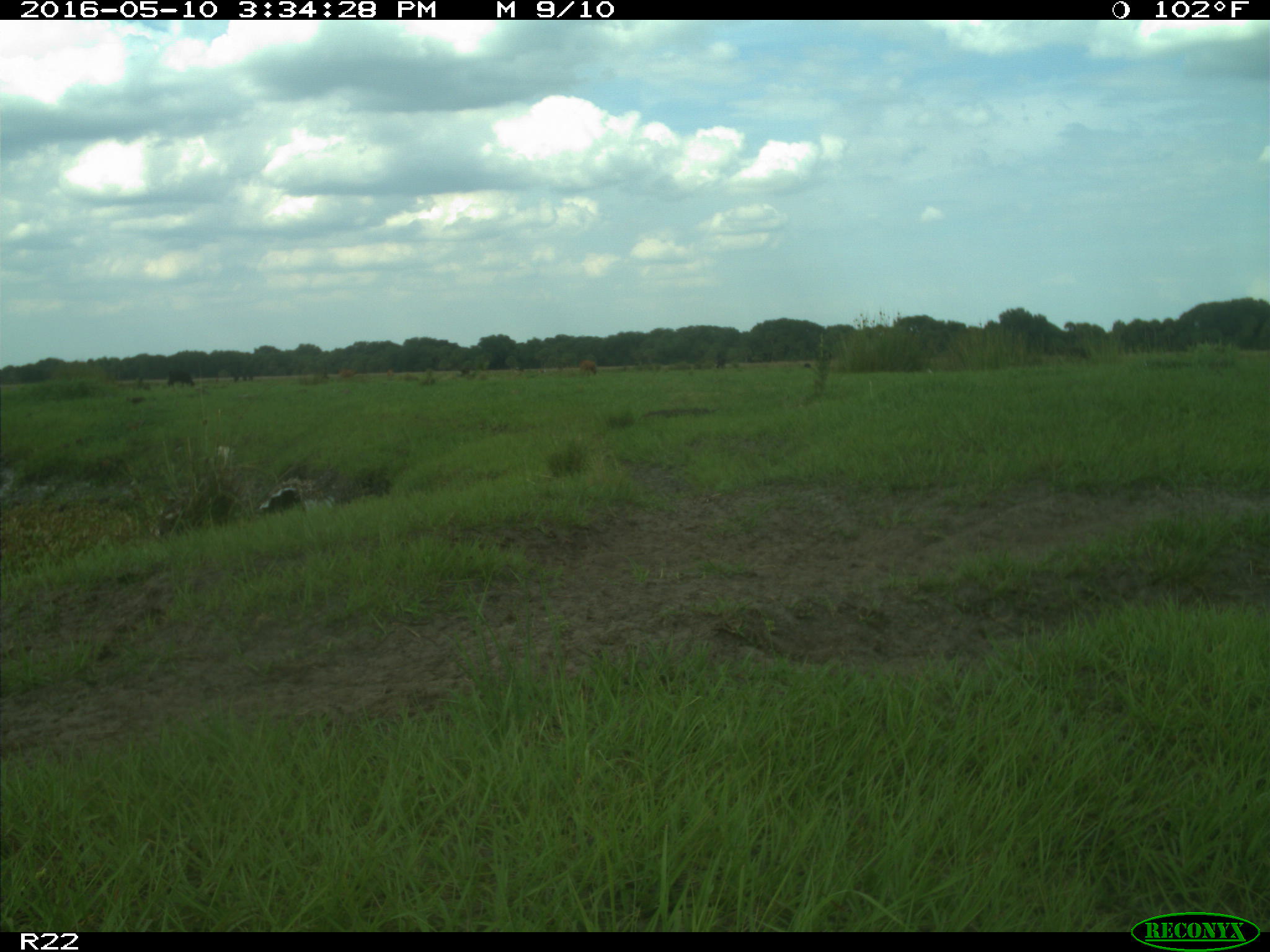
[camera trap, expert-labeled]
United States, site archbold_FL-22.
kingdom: Animalia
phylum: Chordata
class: Mammalia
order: Artiodactyla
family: Bovidae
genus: Bos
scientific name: Bos taurus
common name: domestic cow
Bos taurus (domestic cow).